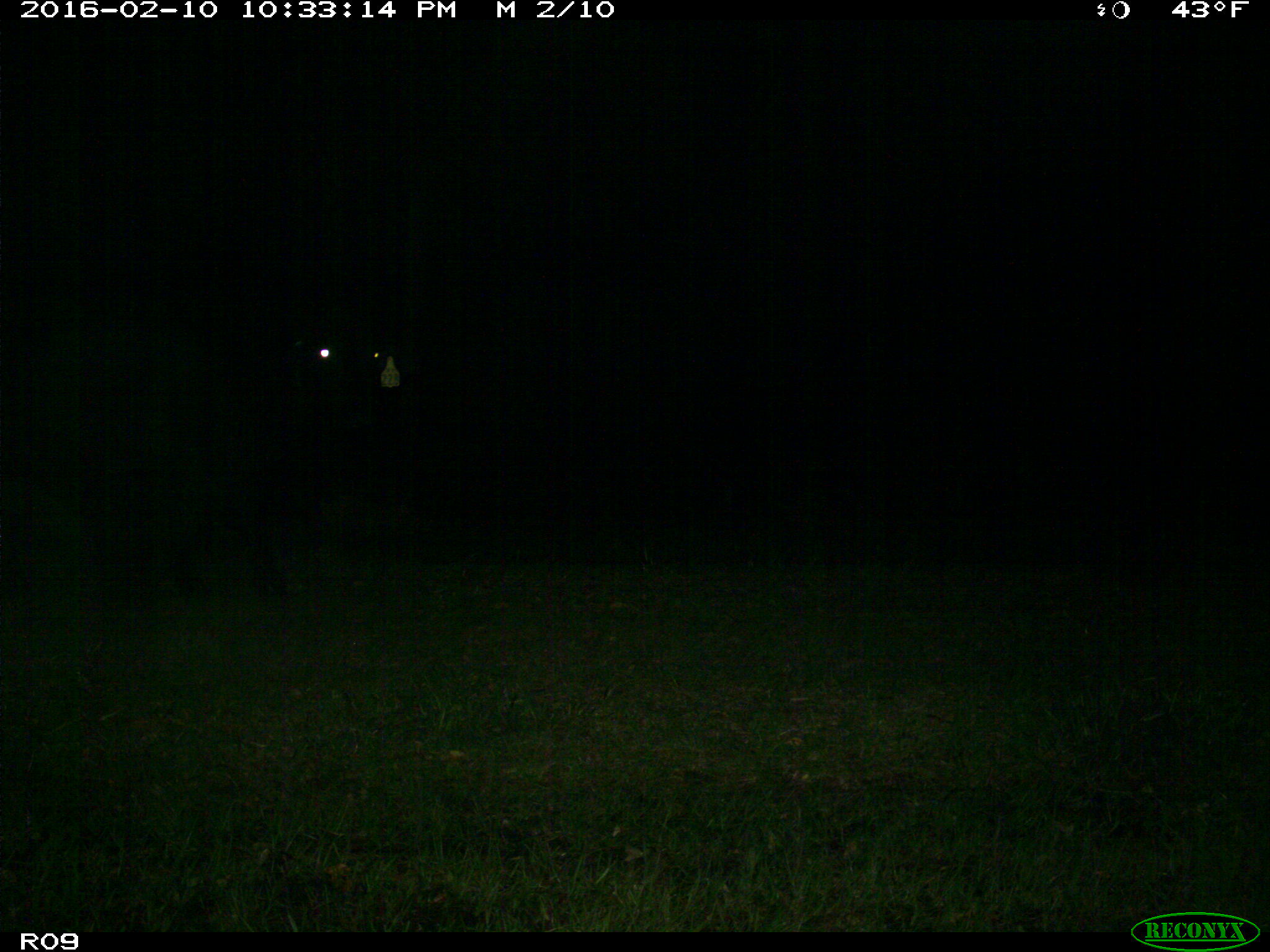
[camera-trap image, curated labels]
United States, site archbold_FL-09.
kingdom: Animalia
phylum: Chordata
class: Mammalia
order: Artiodactyla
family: Bovidae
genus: Bos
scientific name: Bos taurus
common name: domestic cow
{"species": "Bos taurus (domestic cow)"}